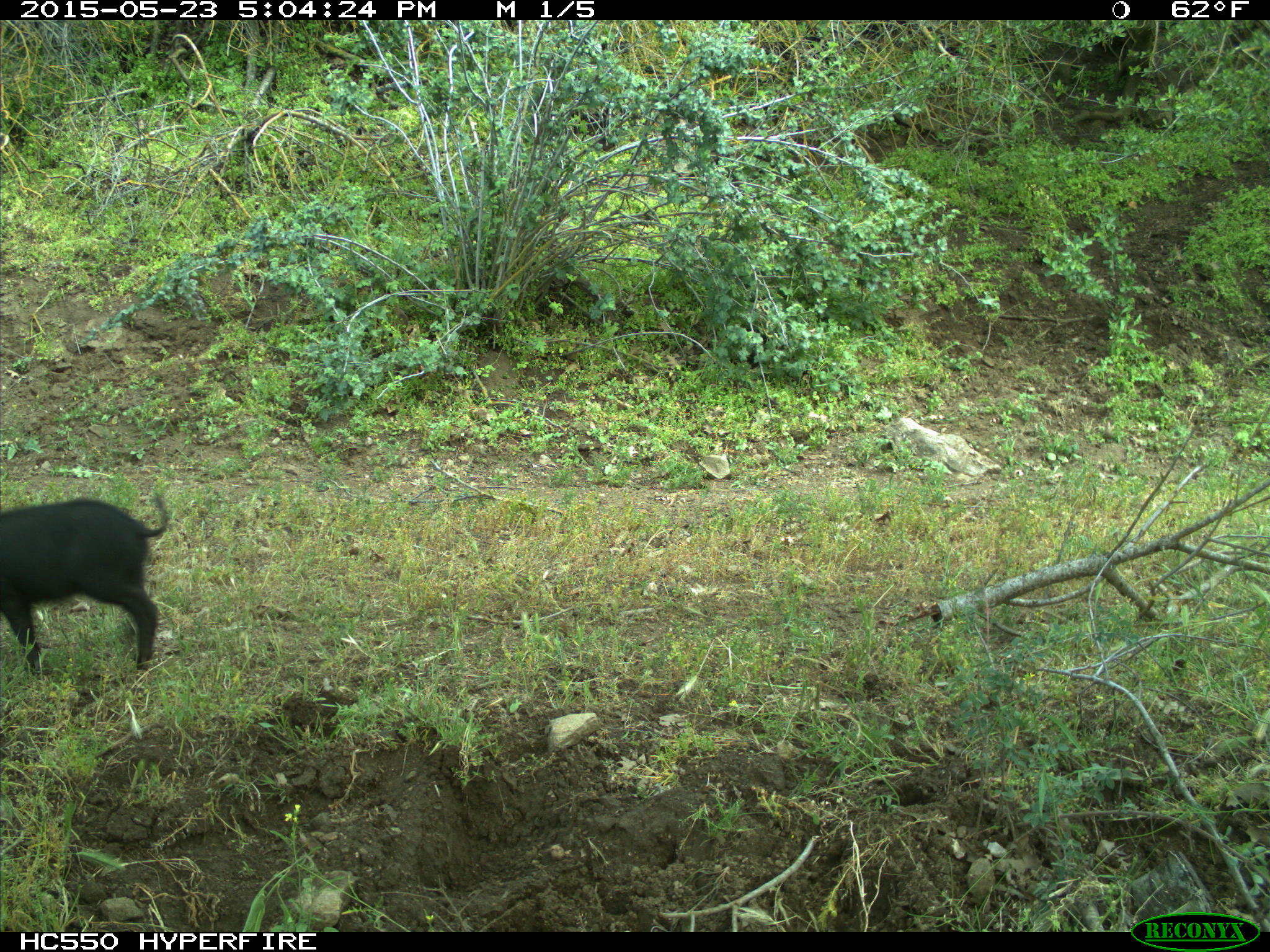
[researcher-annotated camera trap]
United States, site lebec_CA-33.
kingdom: Animalia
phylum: Chordata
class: Mammalia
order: Artiodactyla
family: Suidae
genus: Sus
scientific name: Sus scrofa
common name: wild boar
Sus scrofa (wild boar).